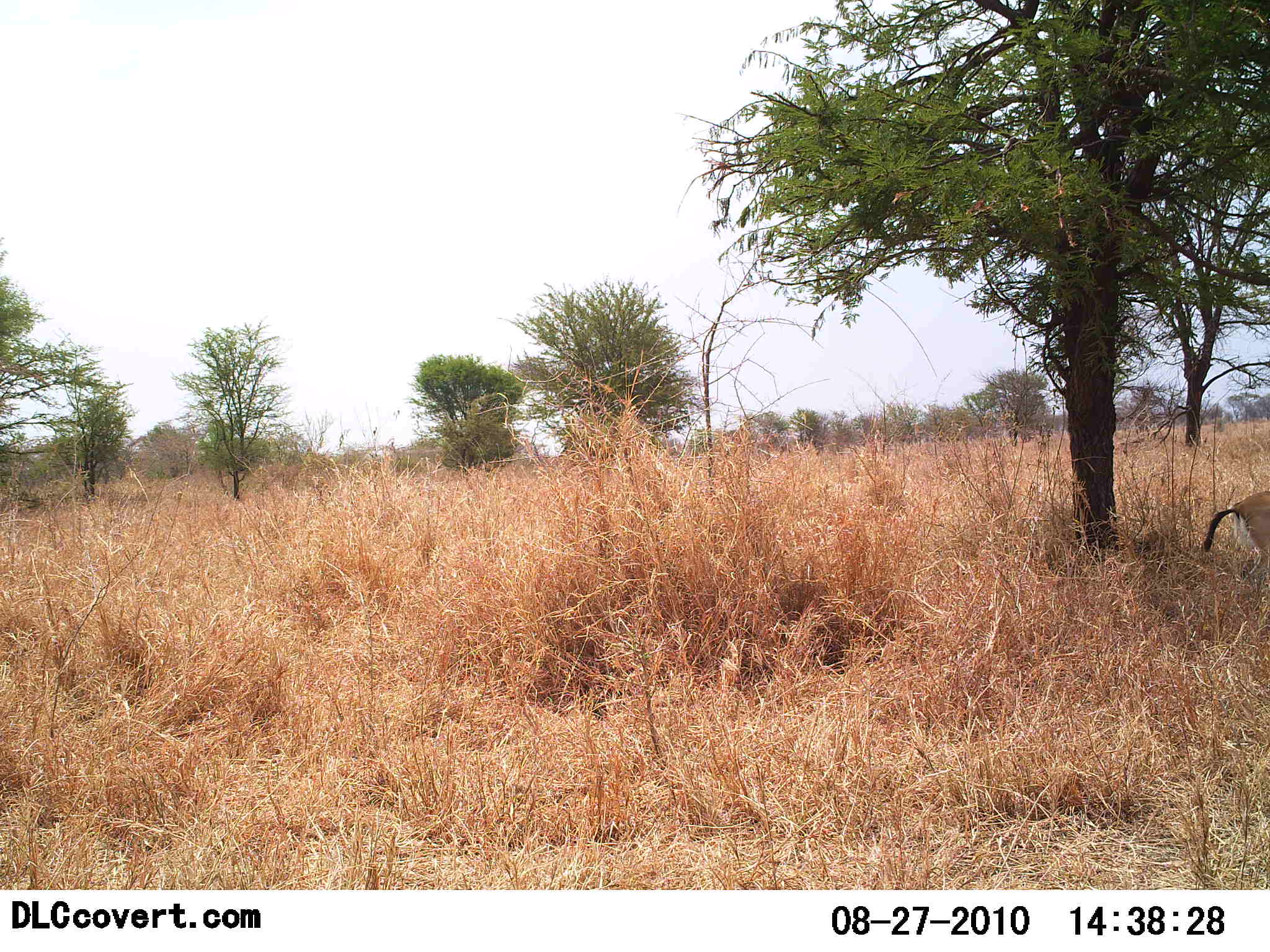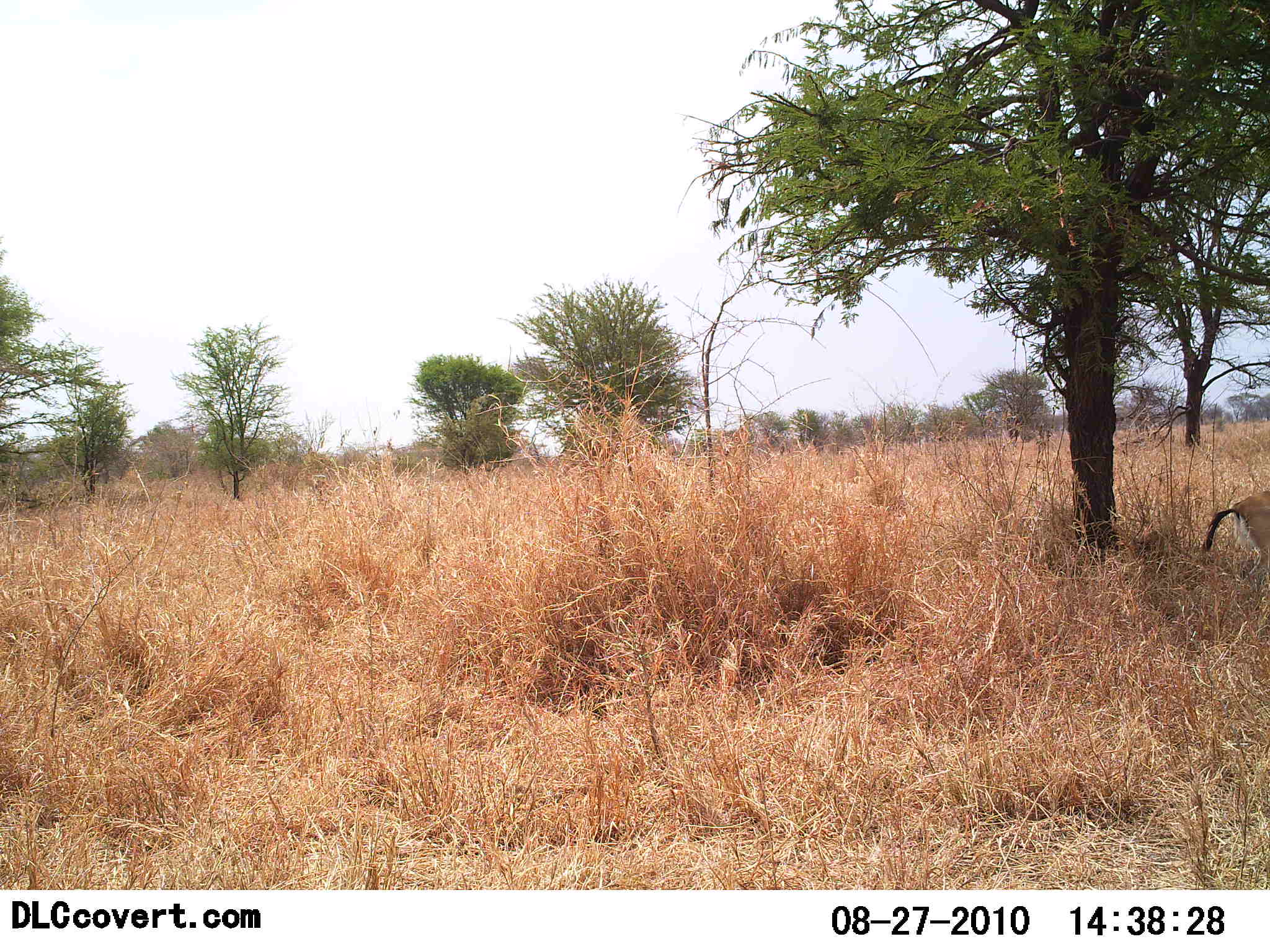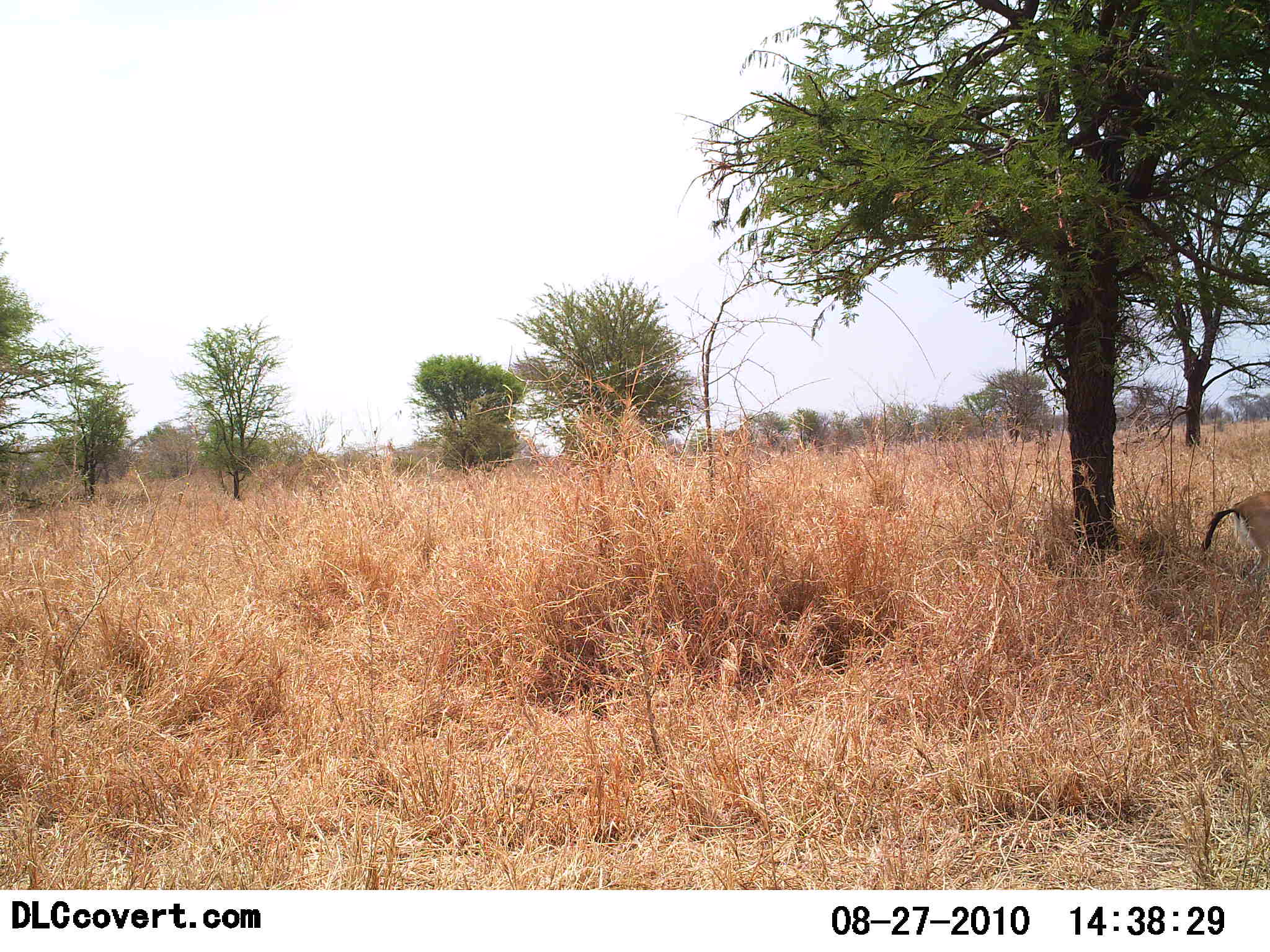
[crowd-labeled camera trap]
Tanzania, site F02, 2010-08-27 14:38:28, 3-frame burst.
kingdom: Animalia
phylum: Chordata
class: Mammalia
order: Artiodactyla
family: Bovidae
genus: Eudorcas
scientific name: Eudorcas thomsonii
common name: thomson's gazelle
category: gazellethomsons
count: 1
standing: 100%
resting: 0%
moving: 0%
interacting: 0%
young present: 0%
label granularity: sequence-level